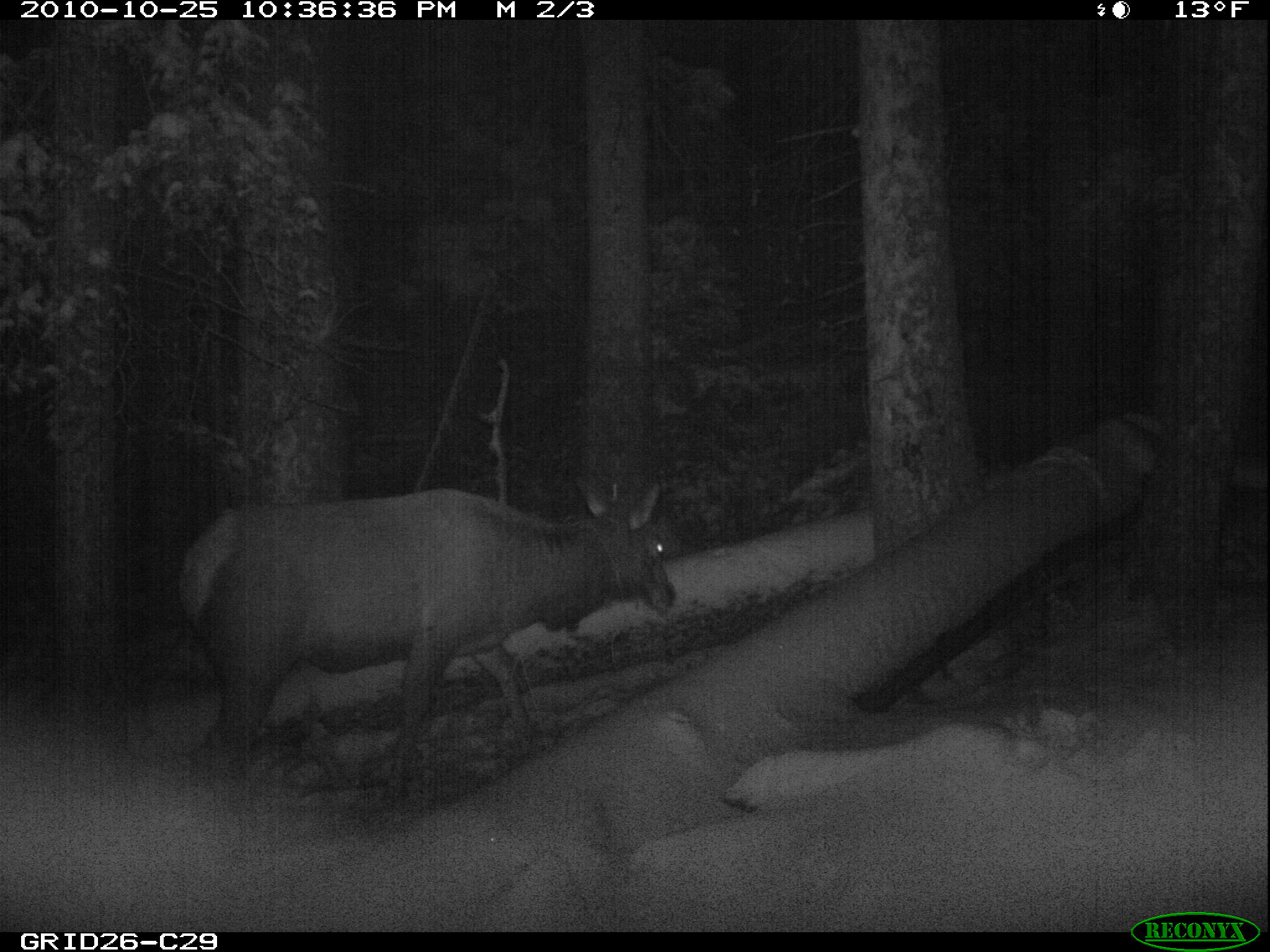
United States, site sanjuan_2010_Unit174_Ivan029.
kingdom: Animalia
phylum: Chordata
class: Mammalia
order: Artiodactyla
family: Cervidae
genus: Cervus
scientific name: Cervus elaphus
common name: red deer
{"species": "Cervus elaphus (red deer)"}